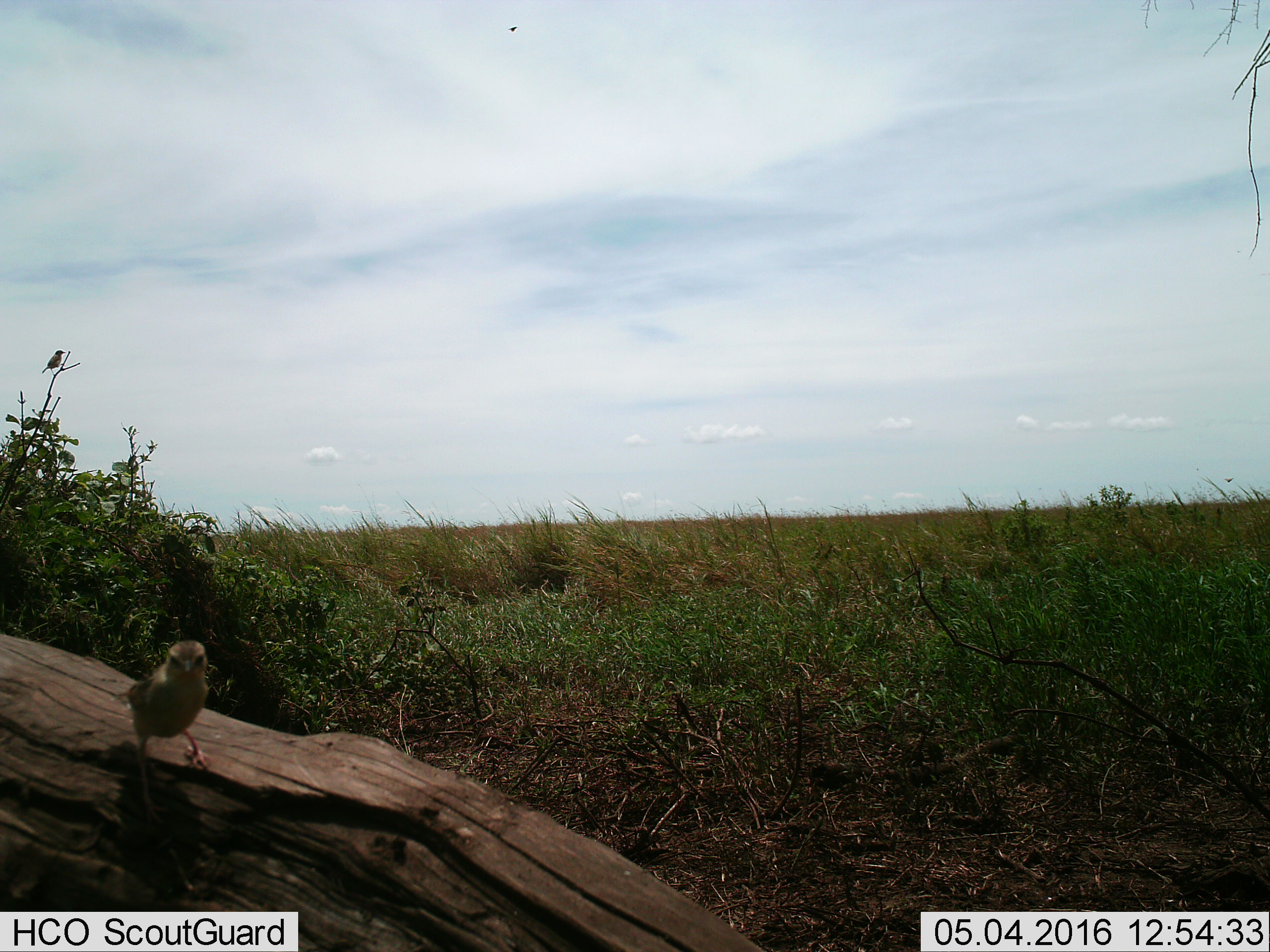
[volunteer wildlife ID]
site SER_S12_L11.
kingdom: Animalia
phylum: Chordata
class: Aves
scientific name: Aves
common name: bird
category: birdother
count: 1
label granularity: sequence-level